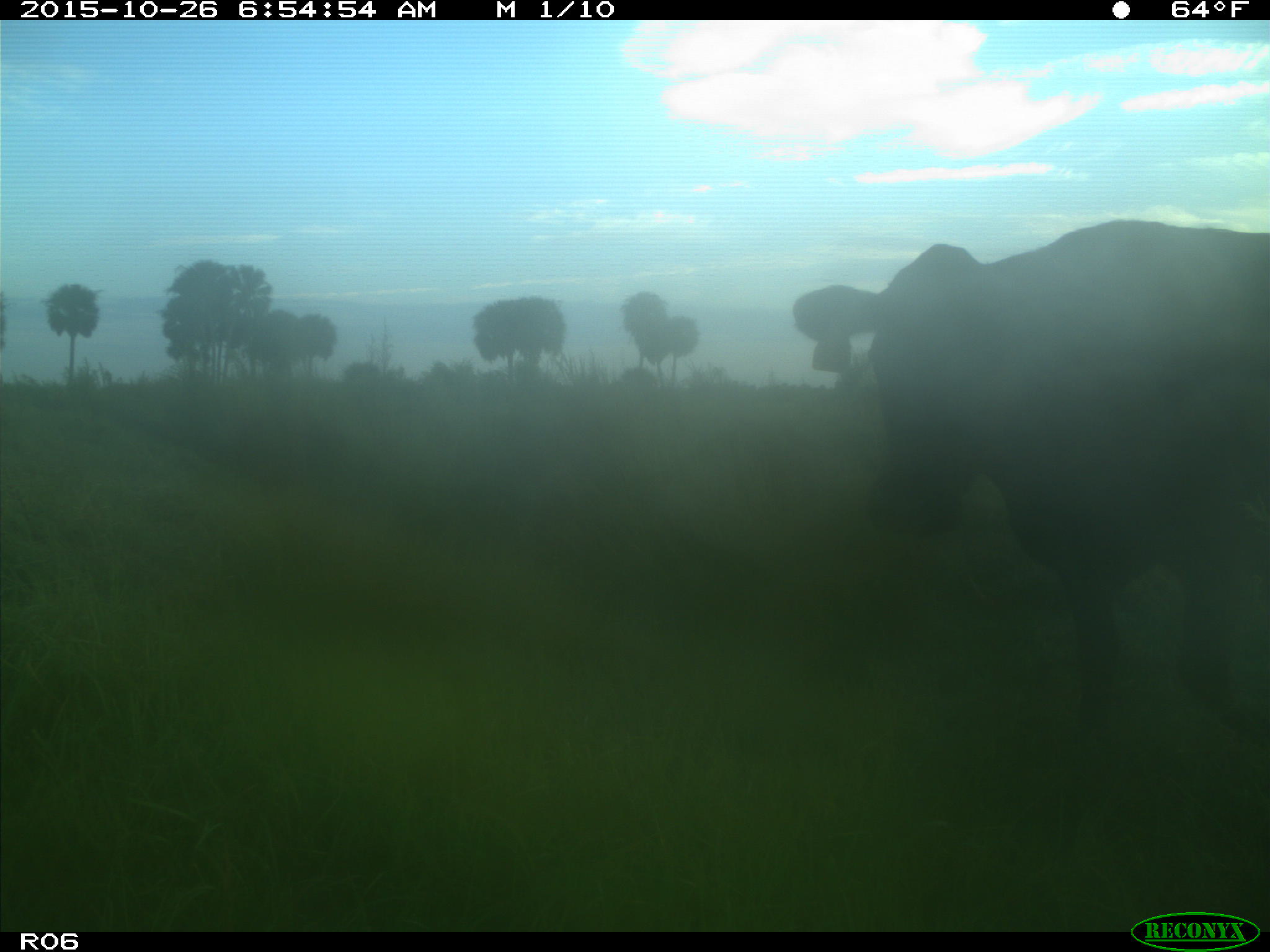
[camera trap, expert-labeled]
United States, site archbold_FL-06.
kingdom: Animalia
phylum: Chordata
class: Mammalia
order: Artiodactyla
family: Bovidae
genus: Bos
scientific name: Bos taurus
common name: domestic cow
Bos taurus (domestic cow).